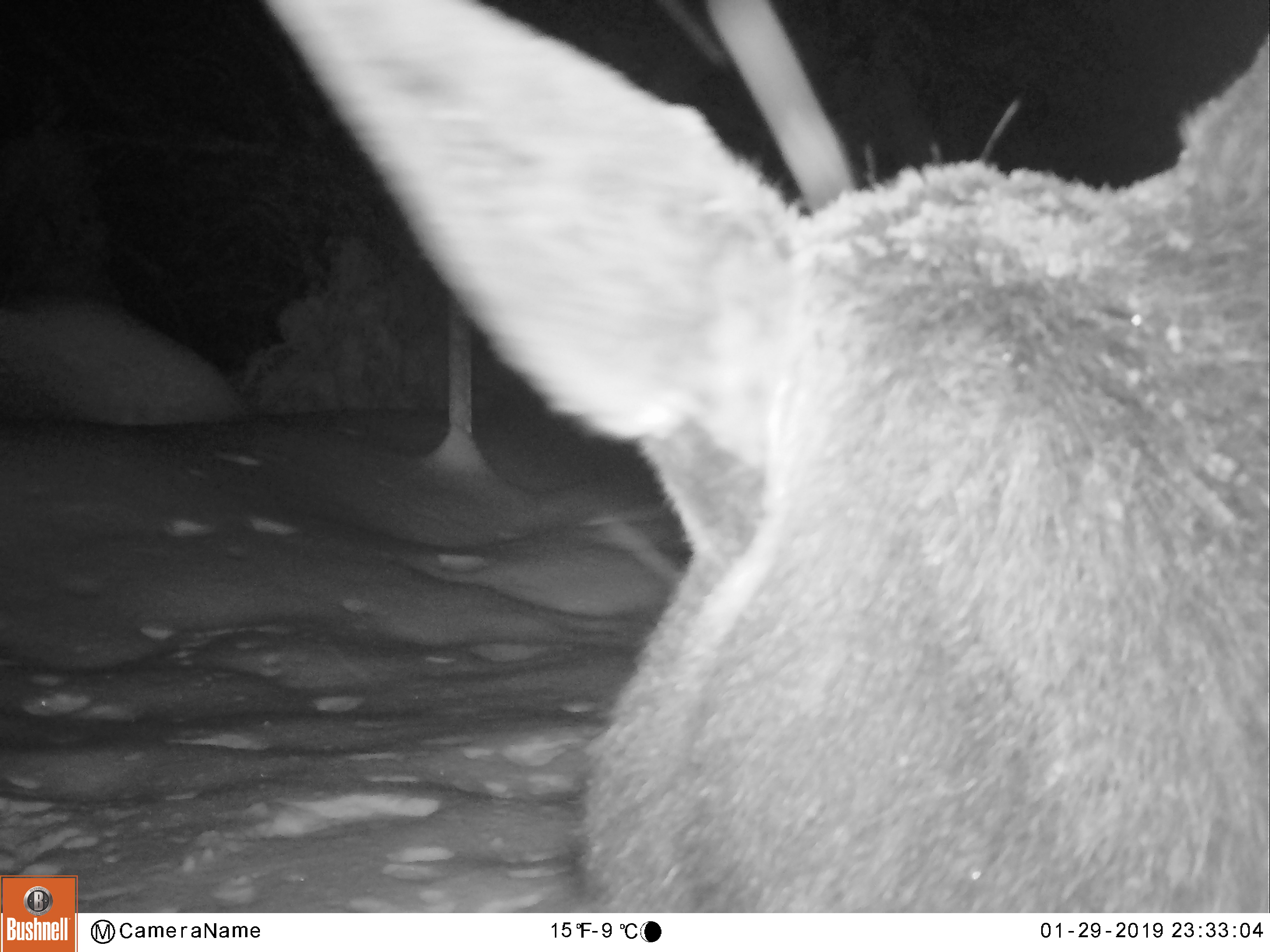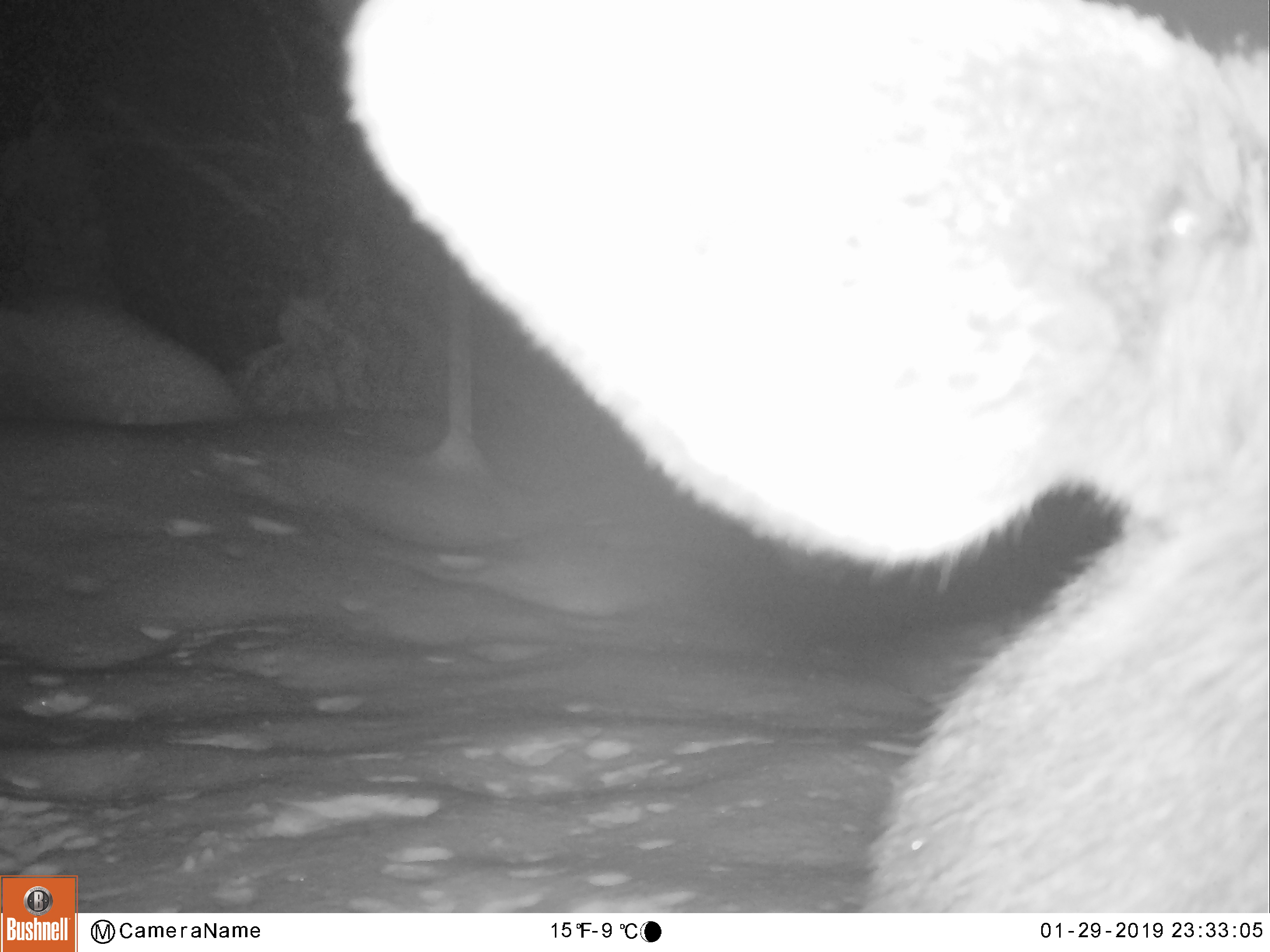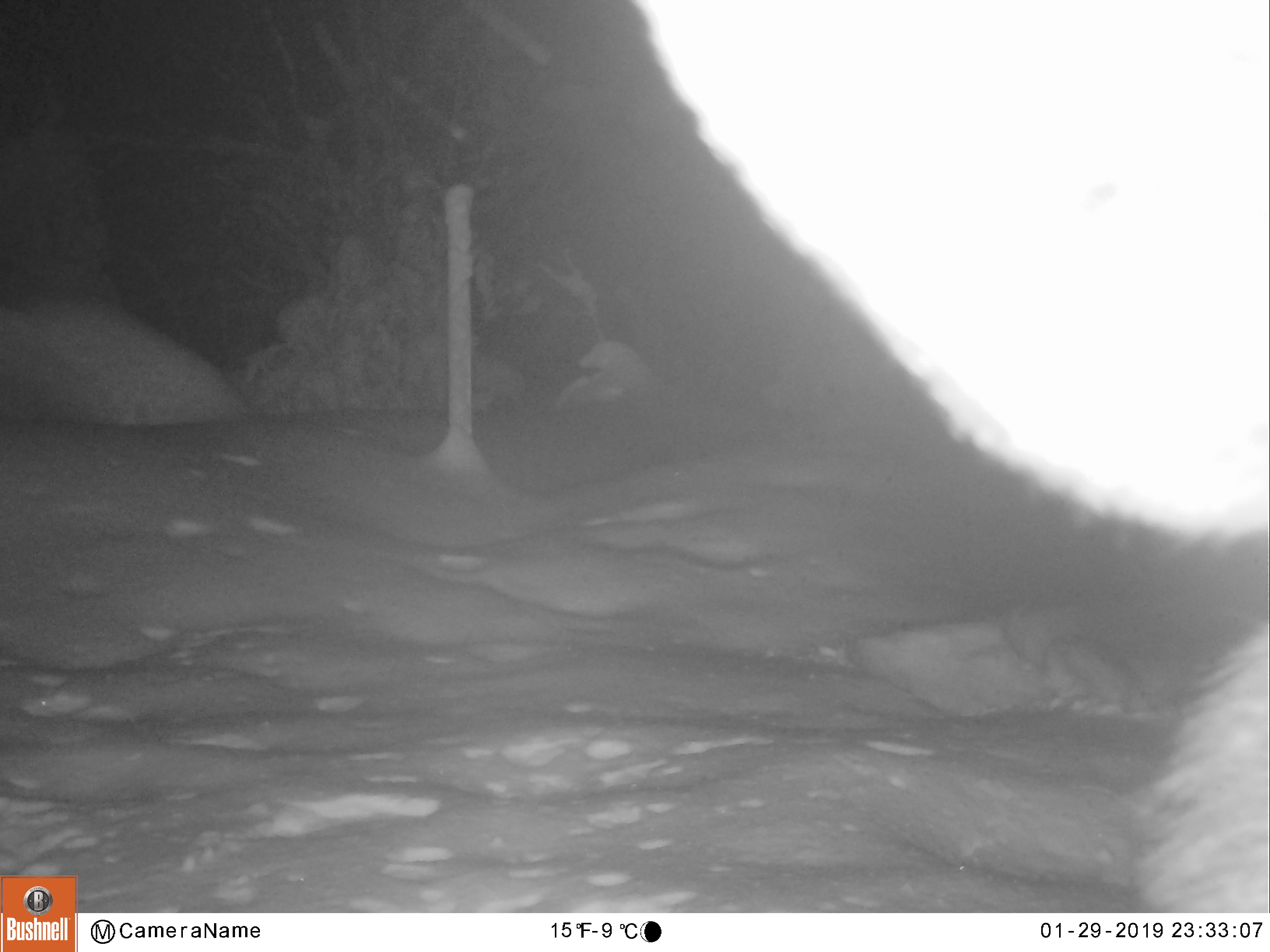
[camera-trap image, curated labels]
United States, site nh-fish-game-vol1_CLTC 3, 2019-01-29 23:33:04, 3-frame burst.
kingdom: Animalia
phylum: Chordata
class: Mammalia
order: Artiodactyla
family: Cervidae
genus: Alces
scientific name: Alces alces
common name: moose